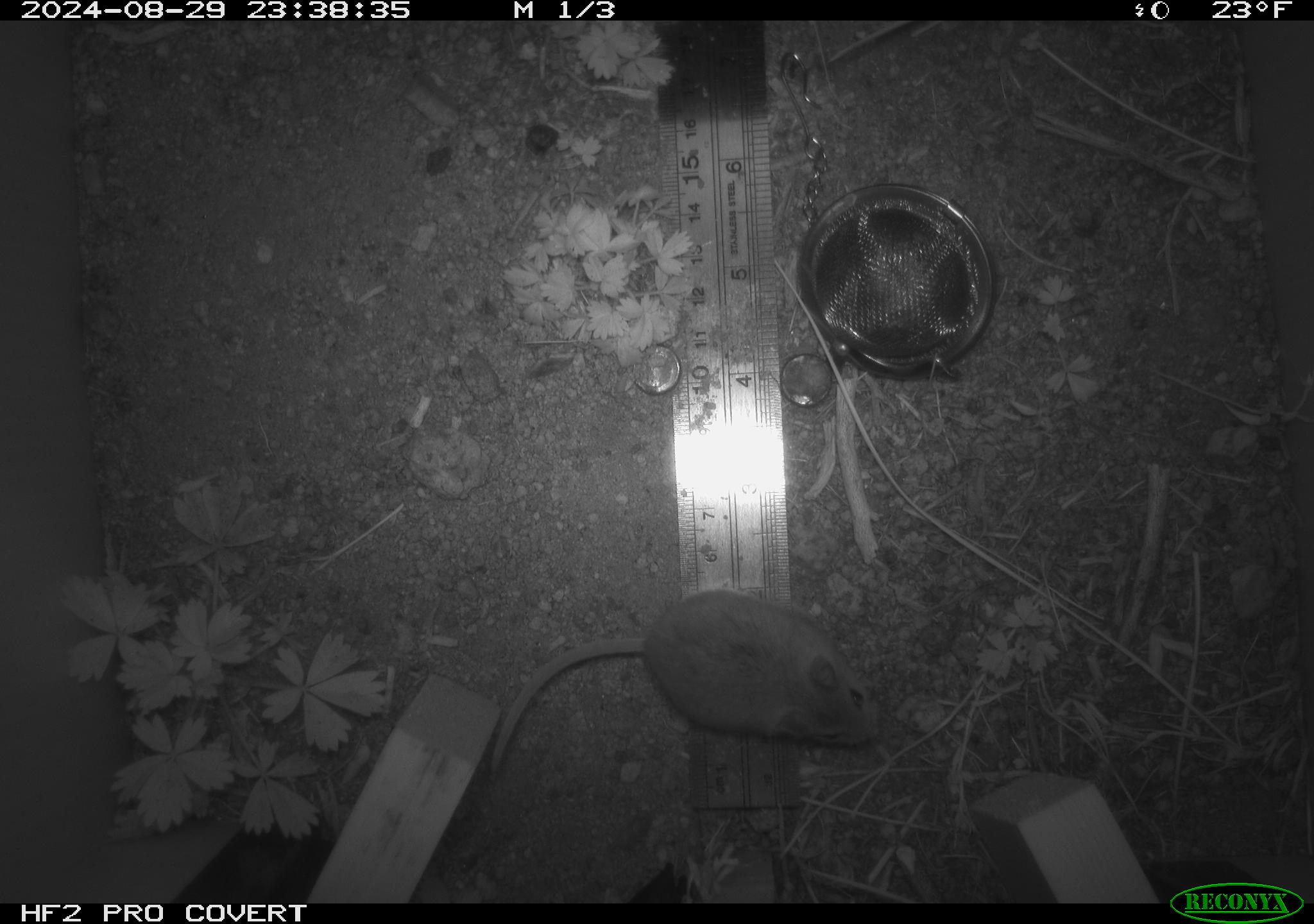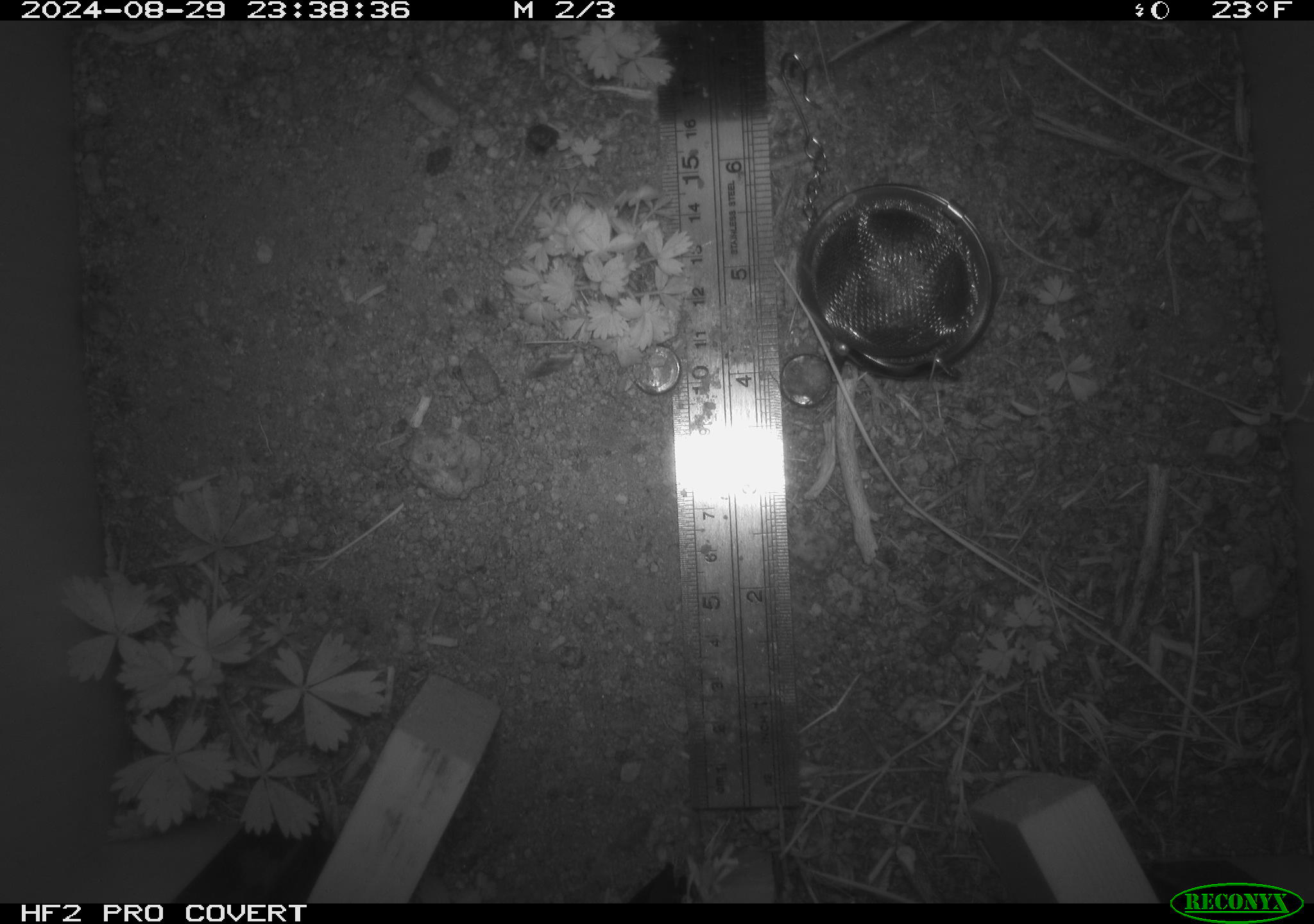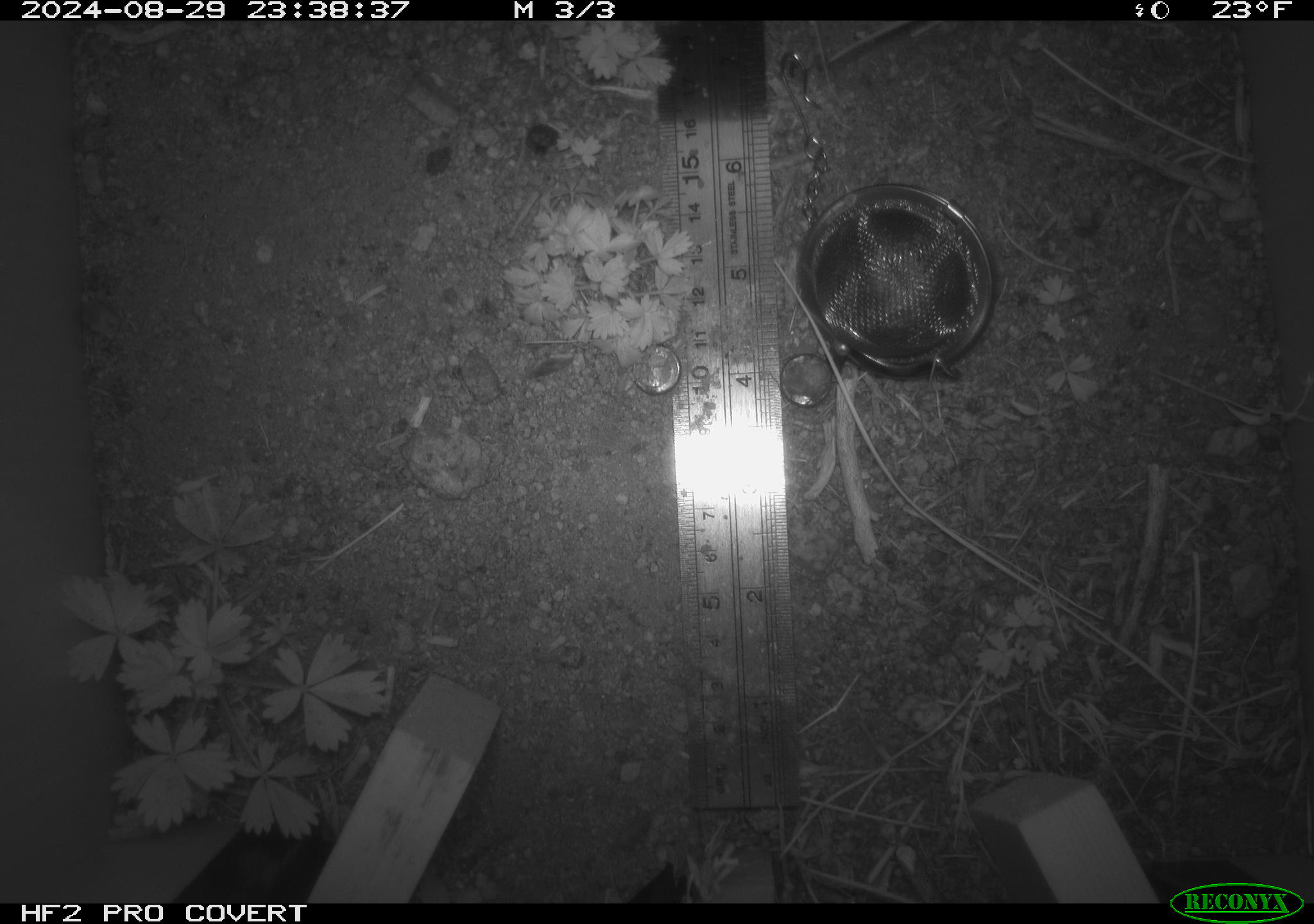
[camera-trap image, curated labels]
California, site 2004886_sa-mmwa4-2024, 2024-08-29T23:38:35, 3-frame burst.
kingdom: Animalia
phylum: Chordata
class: Mammalia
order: Rodentia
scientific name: Rodentia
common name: mouse species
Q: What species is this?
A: Mouse species (Rodentia).